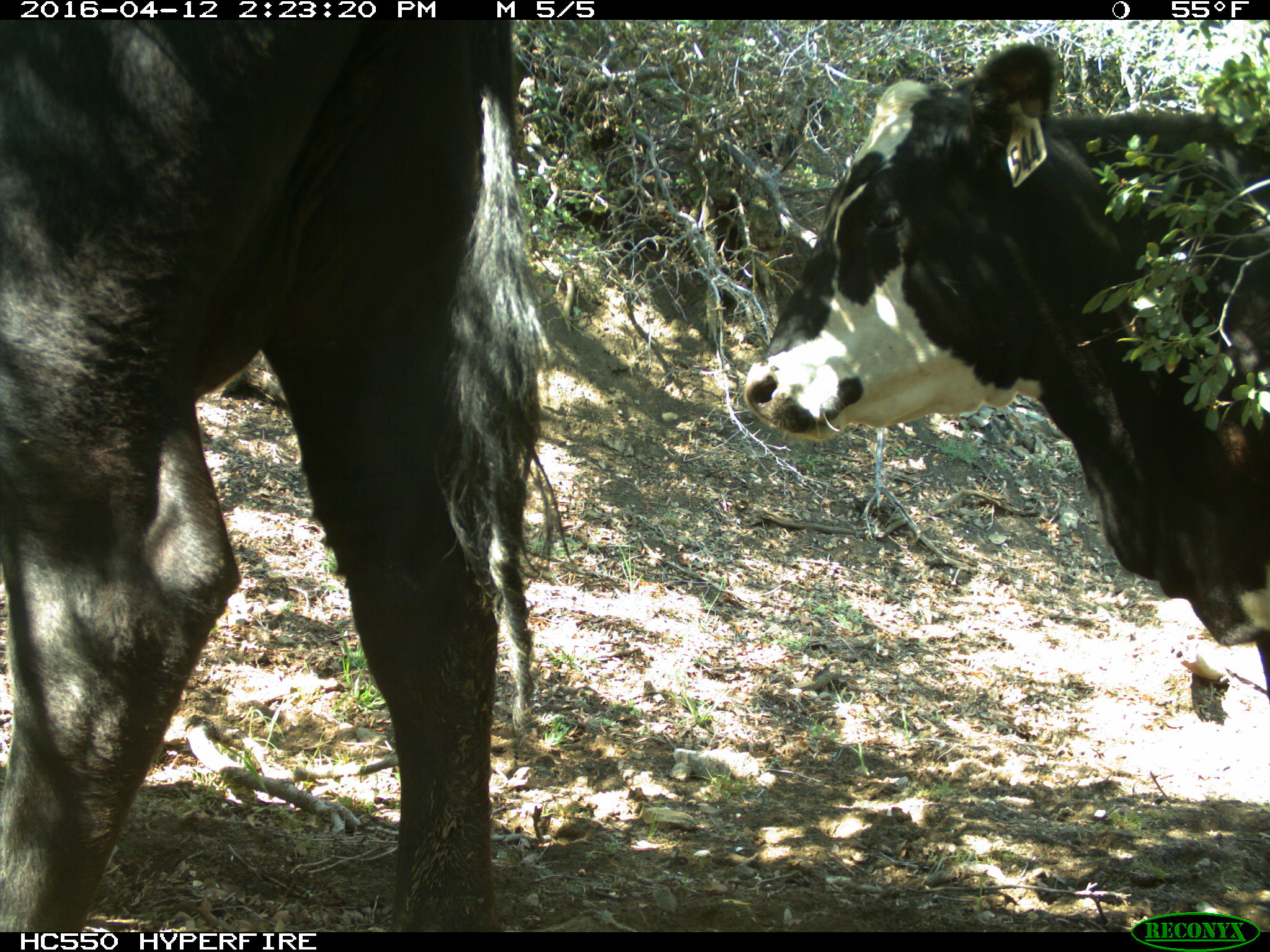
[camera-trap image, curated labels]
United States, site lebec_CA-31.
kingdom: Animalia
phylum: Chordata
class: Mammalia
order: Artiodactyla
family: Bovidae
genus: Bos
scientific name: Bos taurus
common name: domestic cow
Bos taurus (domestic cow).